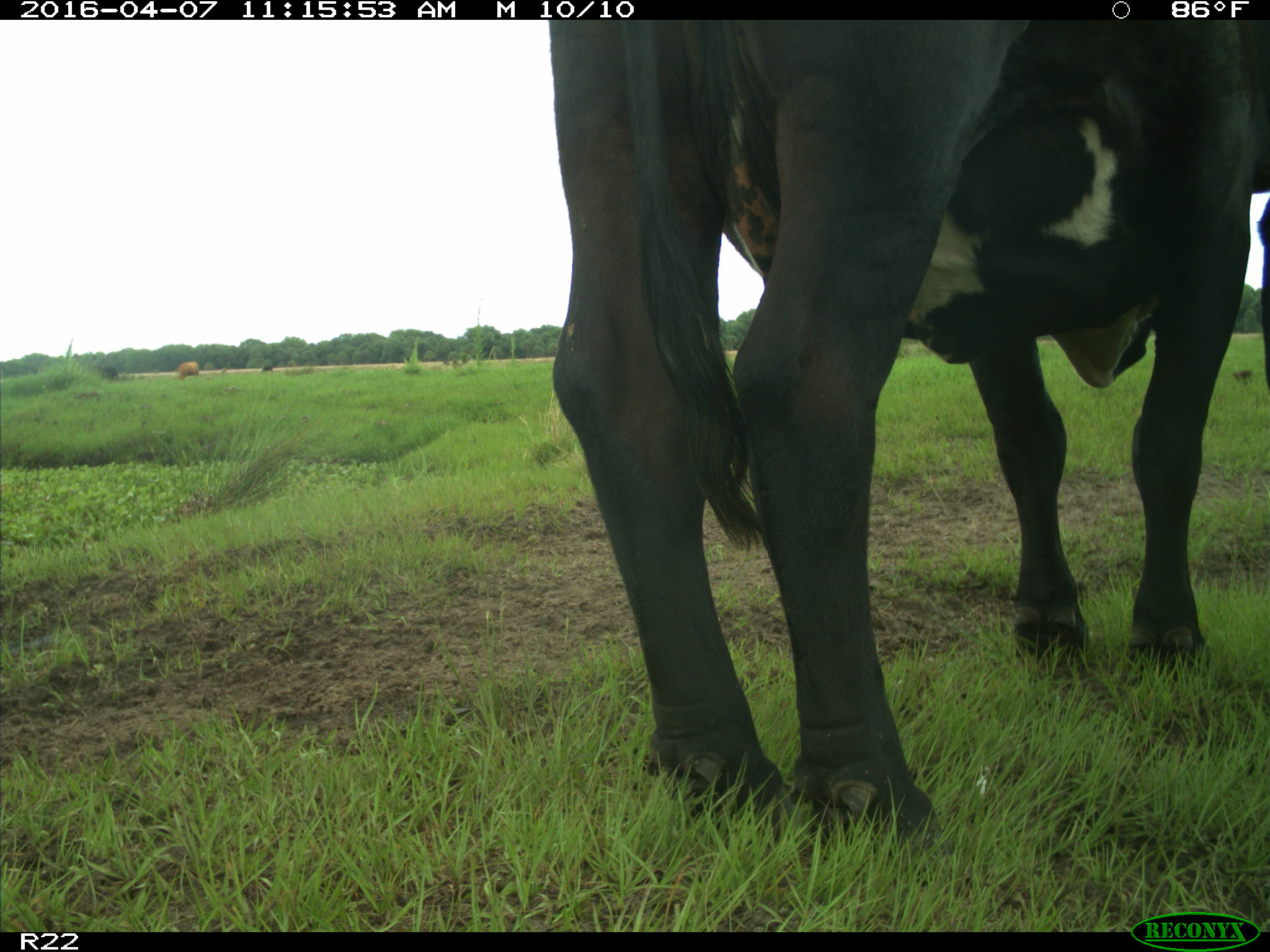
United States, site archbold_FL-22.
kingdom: Animalia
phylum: Chordata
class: Mammalia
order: Artiodactyla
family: Bovidae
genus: Bos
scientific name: Bos taurus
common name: domestic cow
Bos taurus (domestic cow).